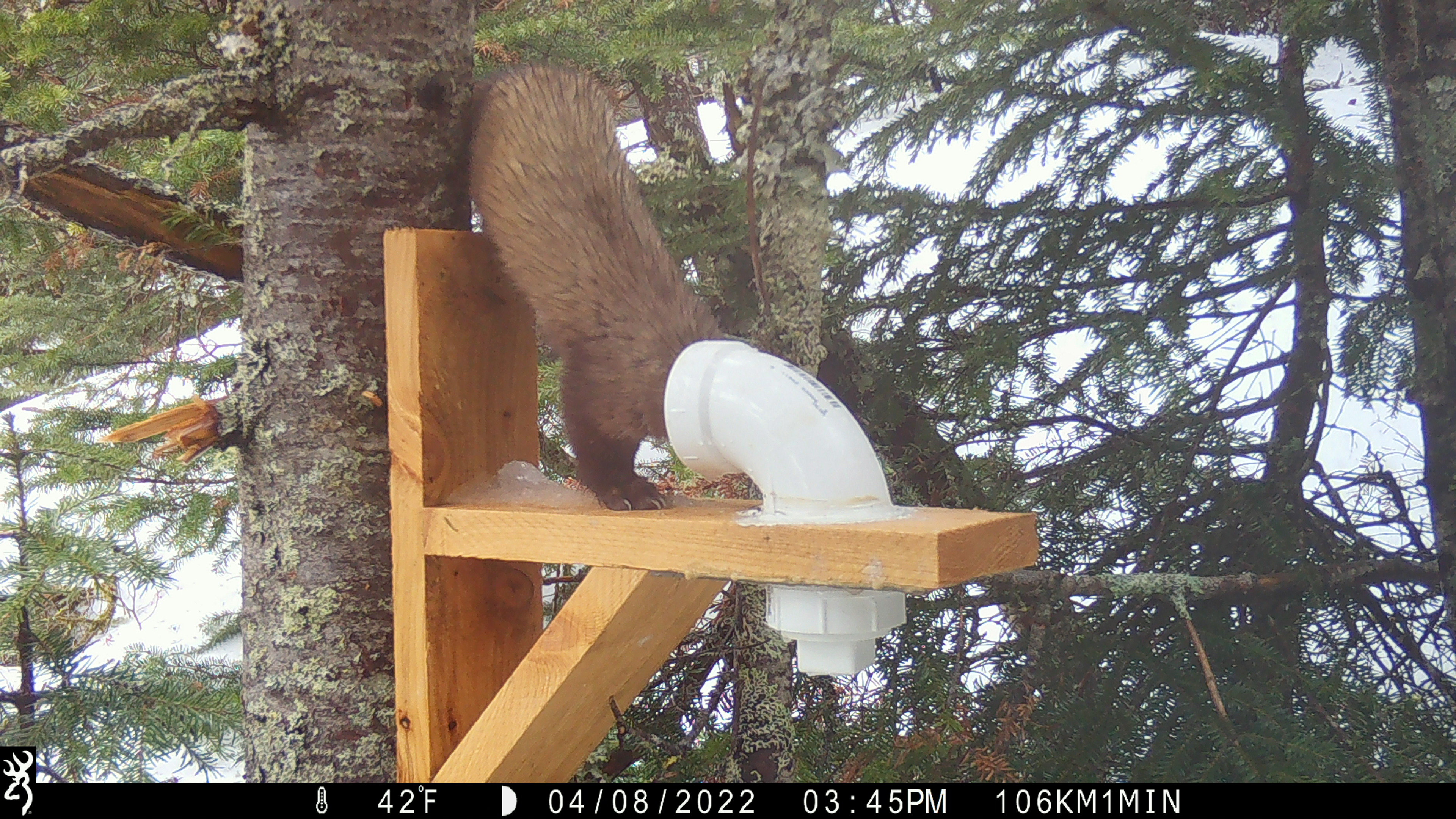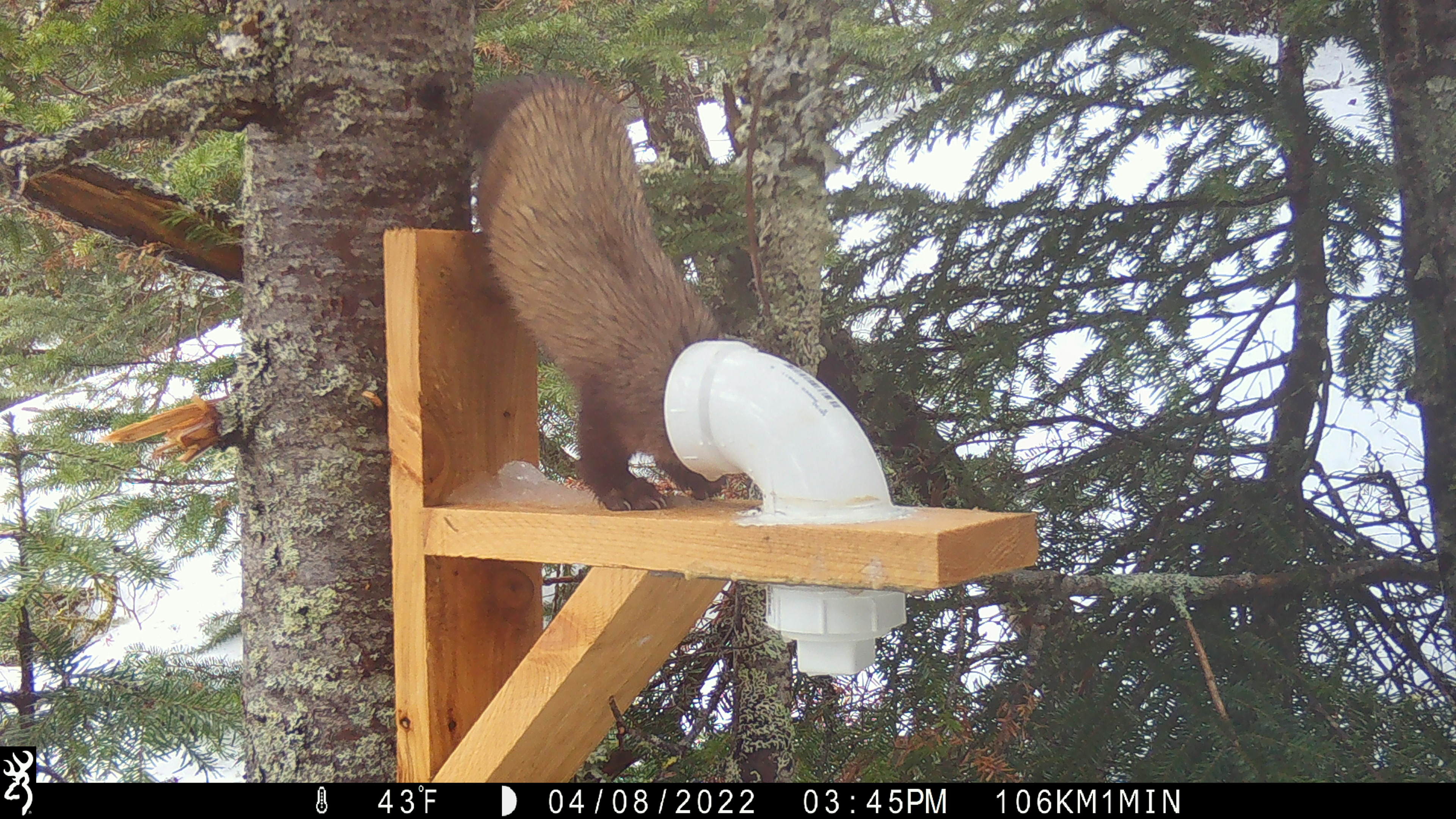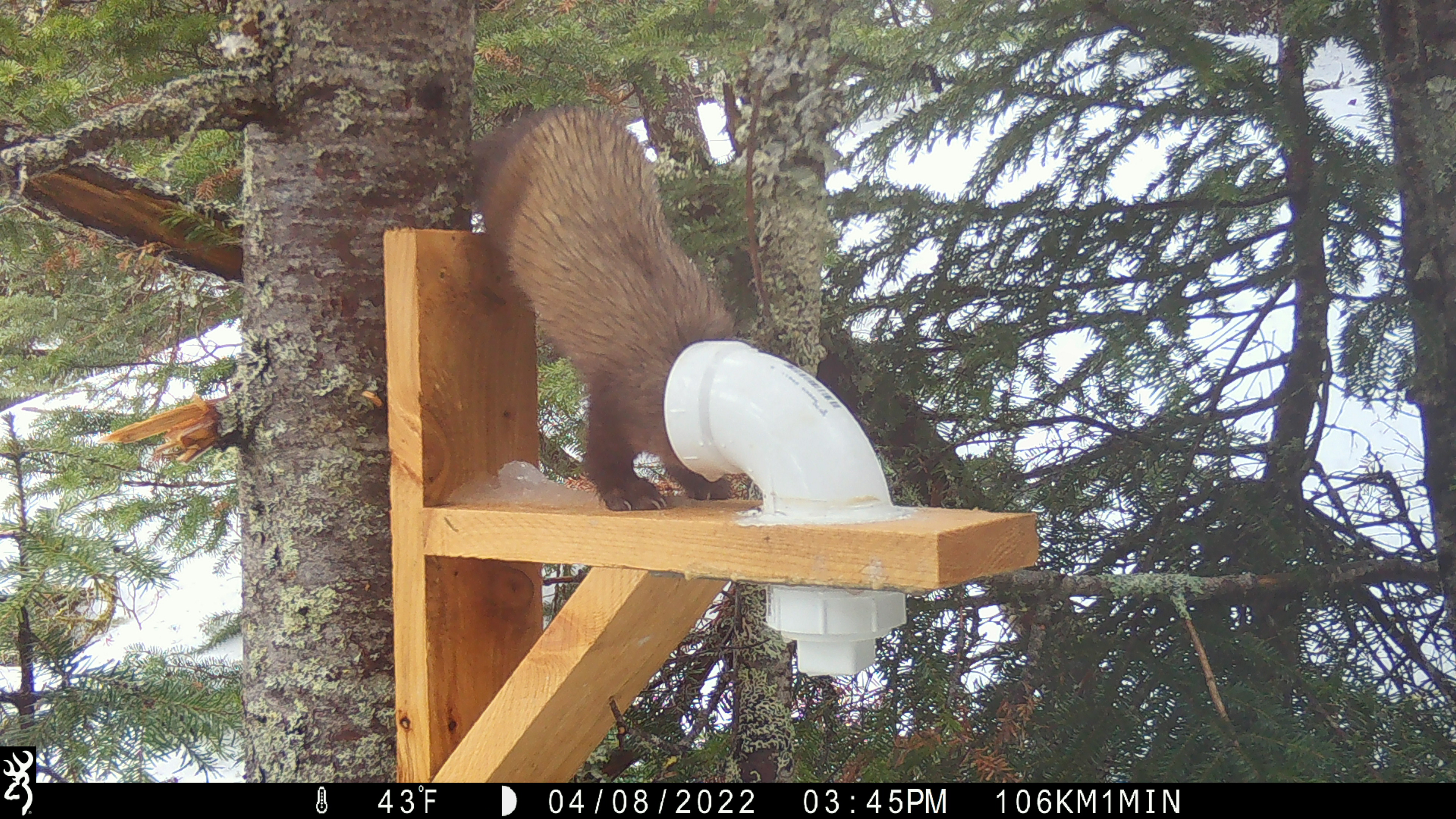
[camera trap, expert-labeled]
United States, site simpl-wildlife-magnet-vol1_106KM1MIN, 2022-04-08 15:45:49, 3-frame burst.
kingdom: Animalia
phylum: Chordata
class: Mammalia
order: Carnivora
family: Mustelidae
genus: Martes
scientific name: Martes americana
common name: american marten